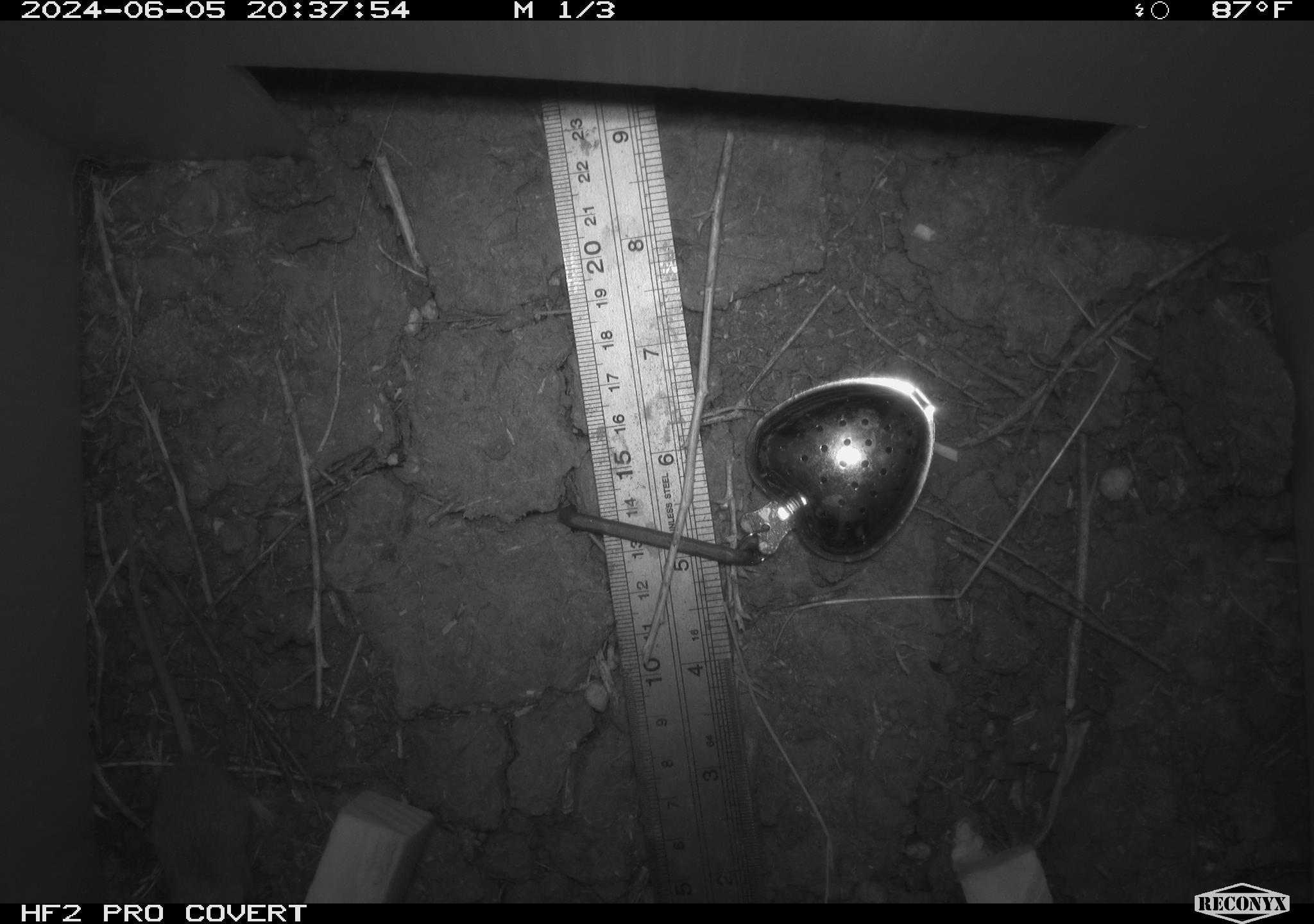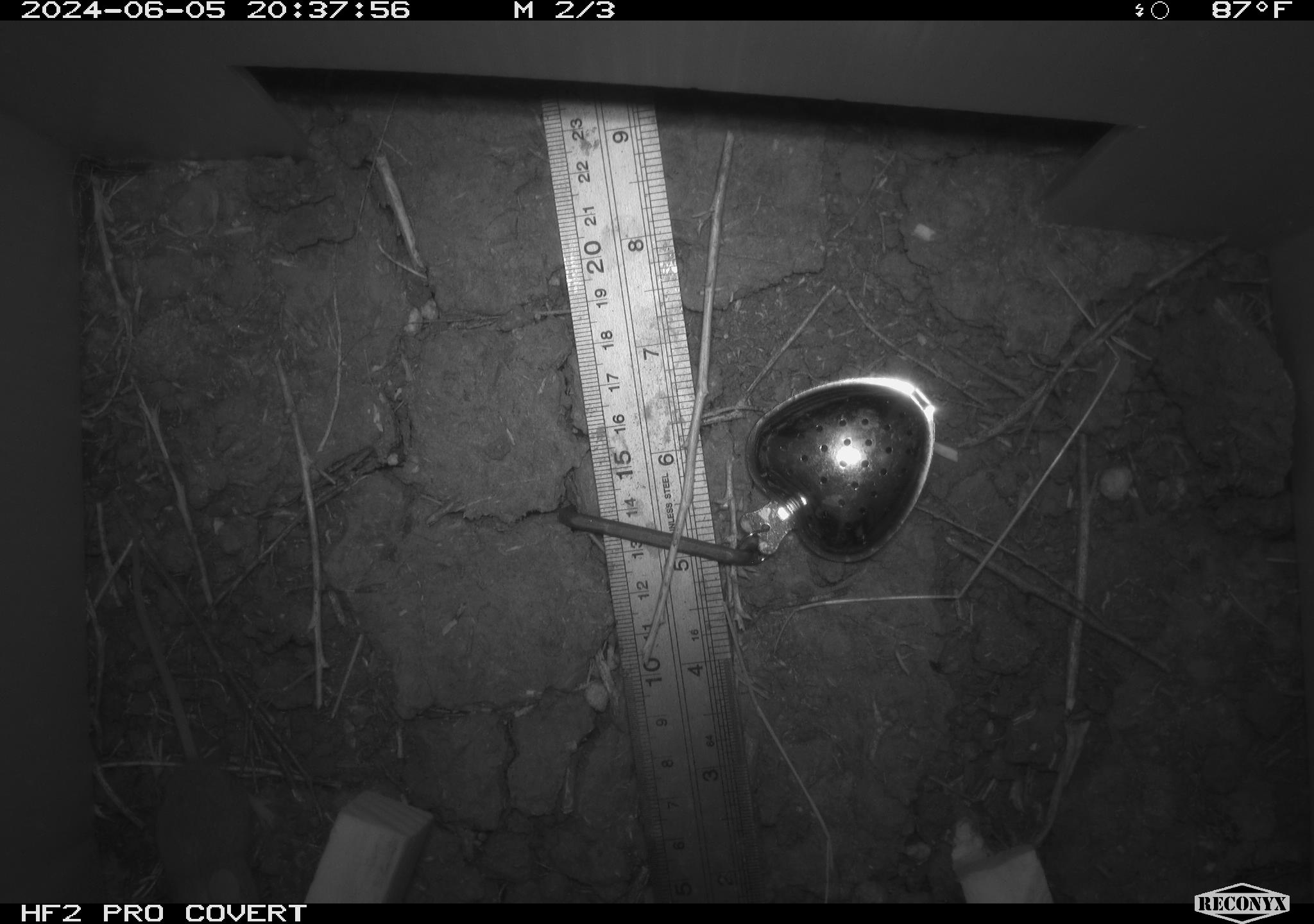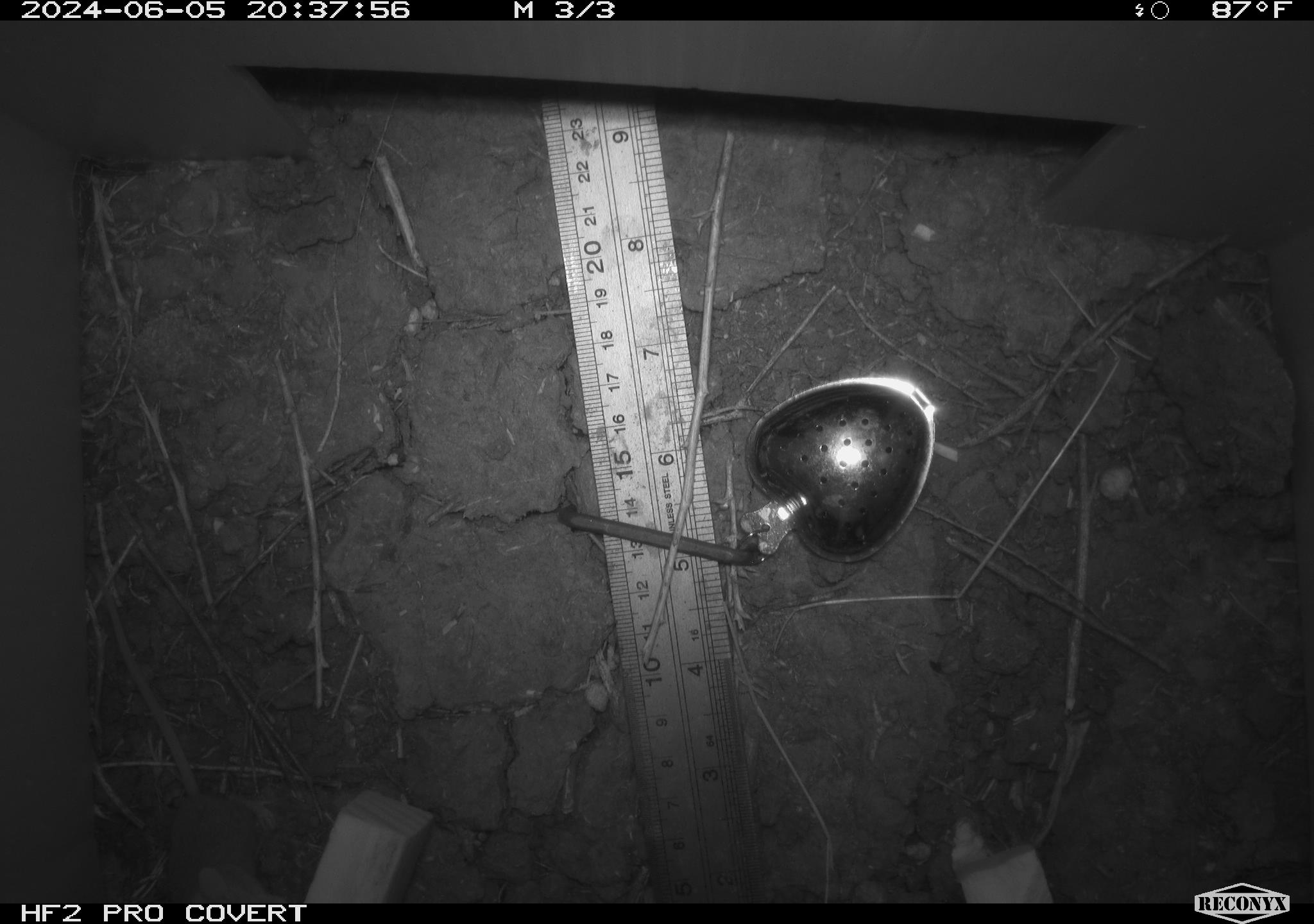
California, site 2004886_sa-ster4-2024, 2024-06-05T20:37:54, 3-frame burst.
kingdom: Animalia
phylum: Chordata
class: Mammalia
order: Rodentia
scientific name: Rodentia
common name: mouse species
Mouse species (Rodentia).